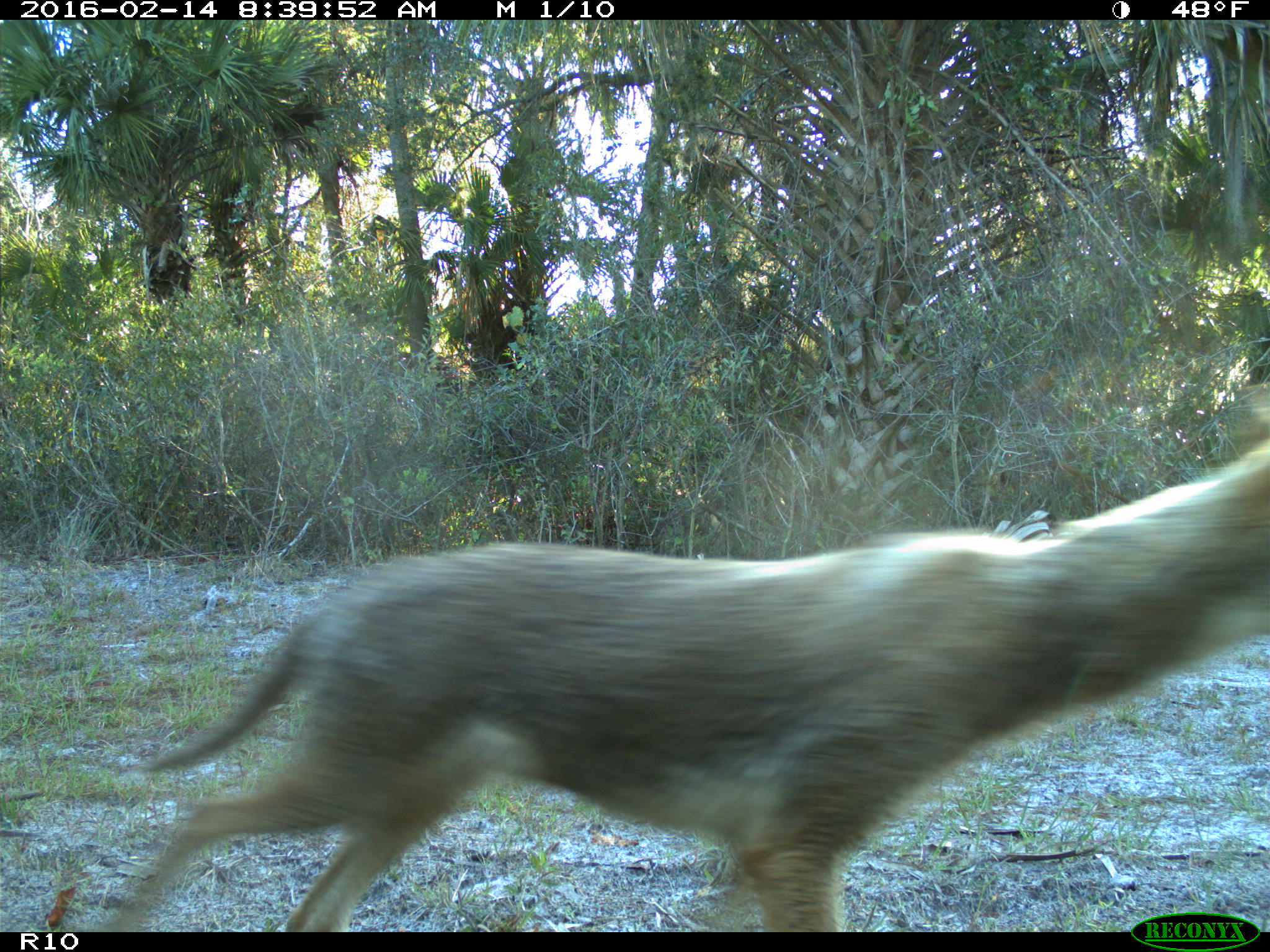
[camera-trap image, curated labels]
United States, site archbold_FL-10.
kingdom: Animalia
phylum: Chordata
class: Mammalia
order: Carnivora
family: Canidae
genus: Canis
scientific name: Canis latrans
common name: coyote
Canis latrans (coyote).